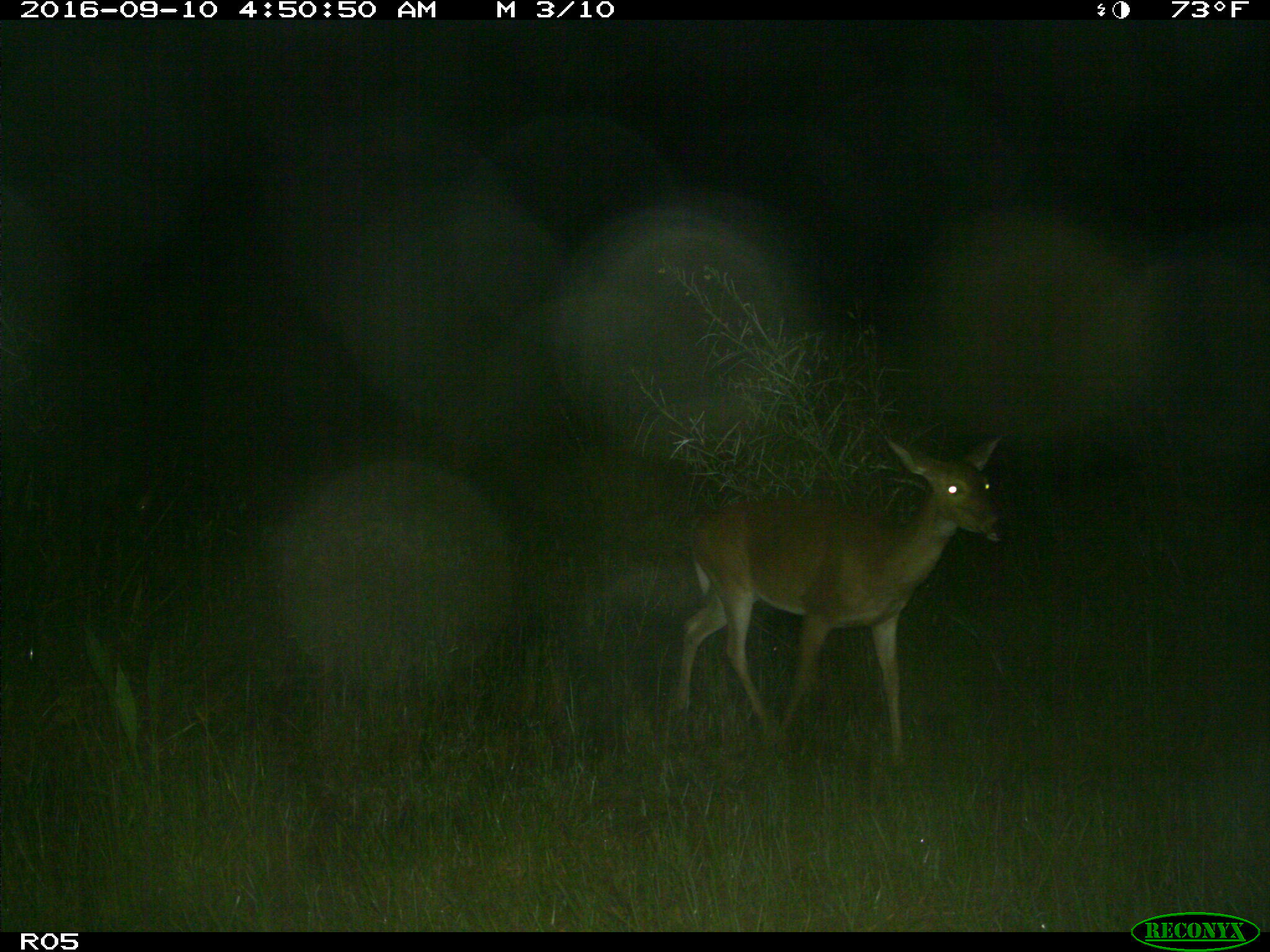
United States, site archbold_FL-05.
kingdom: Animalia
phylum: Chordata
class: Mammalia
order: Artiodactyla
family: Cervidae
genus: Odocoileus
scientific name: Odocoileus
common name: deer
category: unidentified deer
Unidentified deer (deer) (Odocoileus).